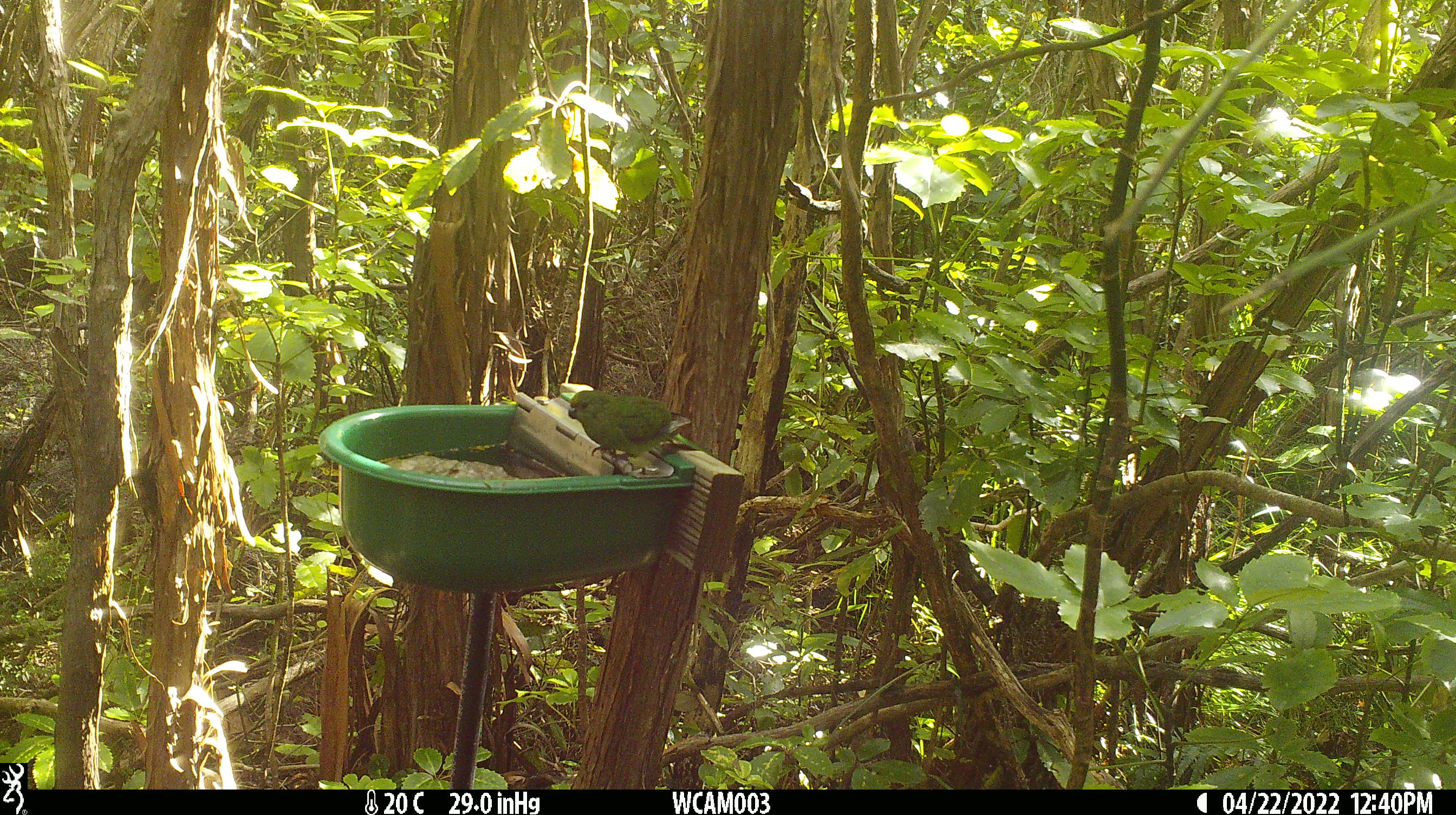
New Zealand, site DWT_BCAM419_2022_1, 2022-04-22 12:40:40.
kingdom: Animalia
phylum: Chordata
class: Aves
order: Psittaciformes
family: Psittaculidae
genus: Cyanoramphus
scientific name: Cyanoramphus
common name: parakeet